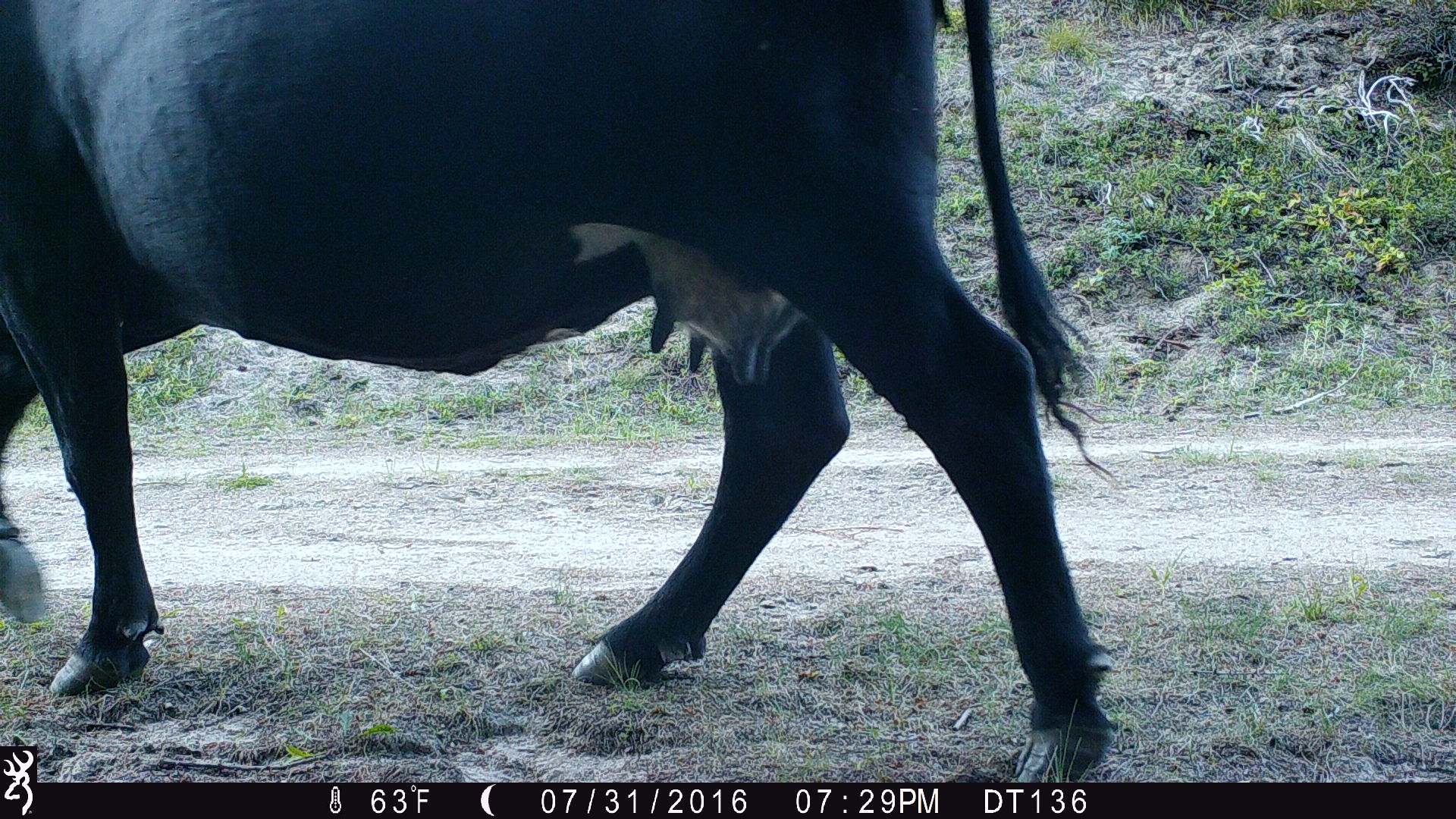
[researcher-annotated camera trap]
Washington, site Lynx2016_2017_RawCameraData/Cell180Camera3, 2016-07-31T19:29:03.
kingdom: Animalia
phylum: Chordata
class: Mammalia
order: Artiodactyla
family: Bovidae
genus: Bos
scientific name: Bos taurus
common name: domestic cattle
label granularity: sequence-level